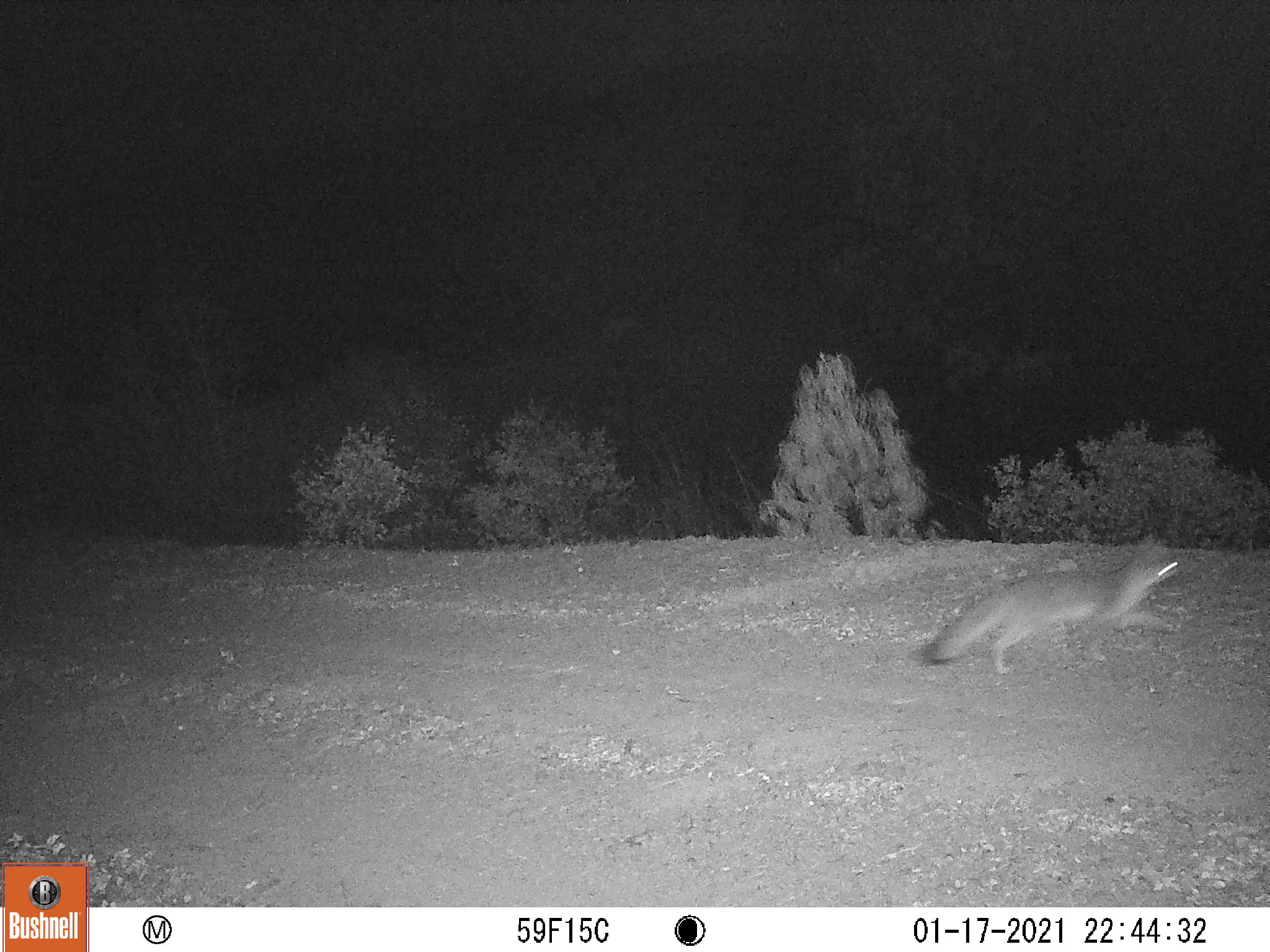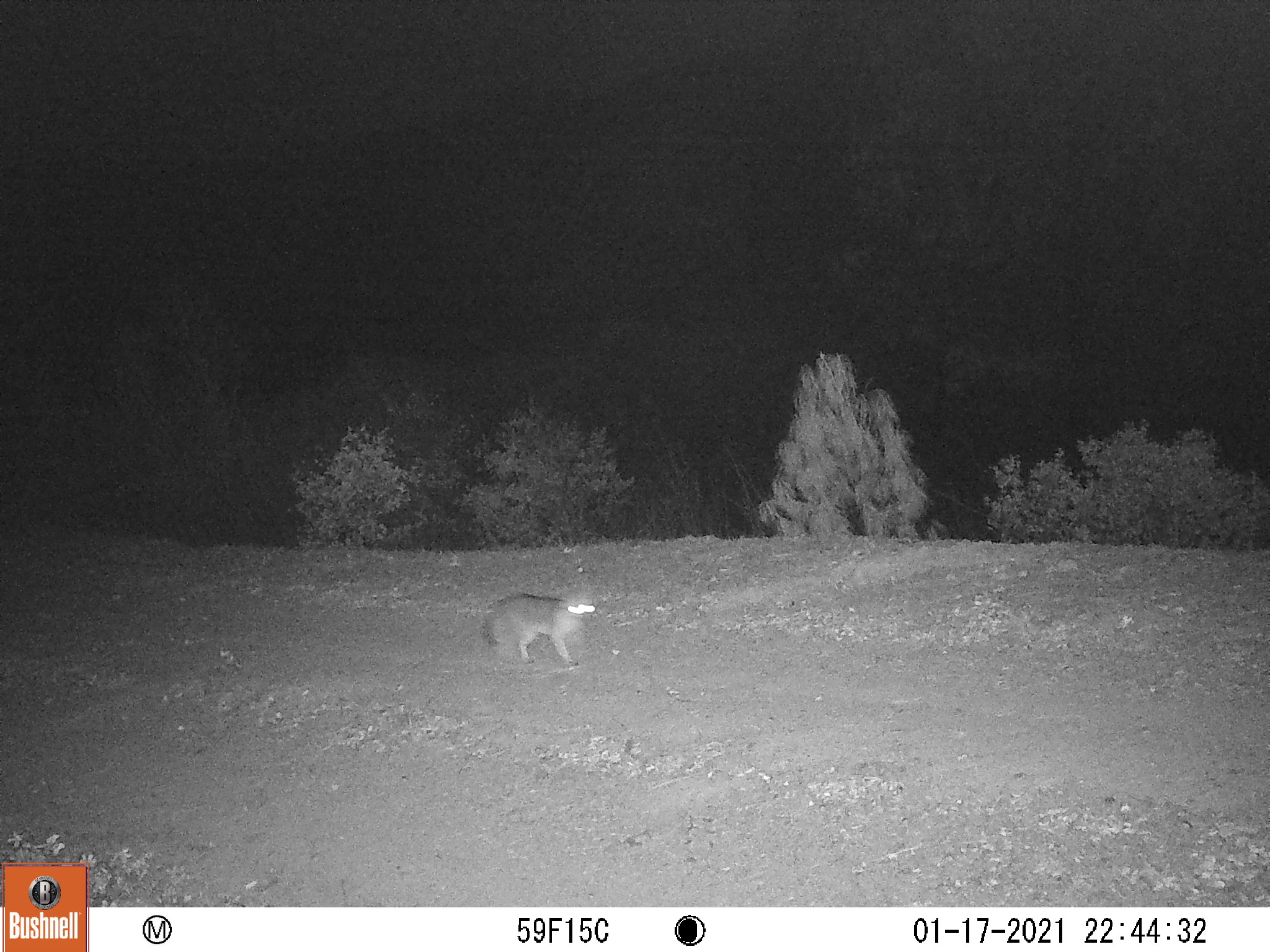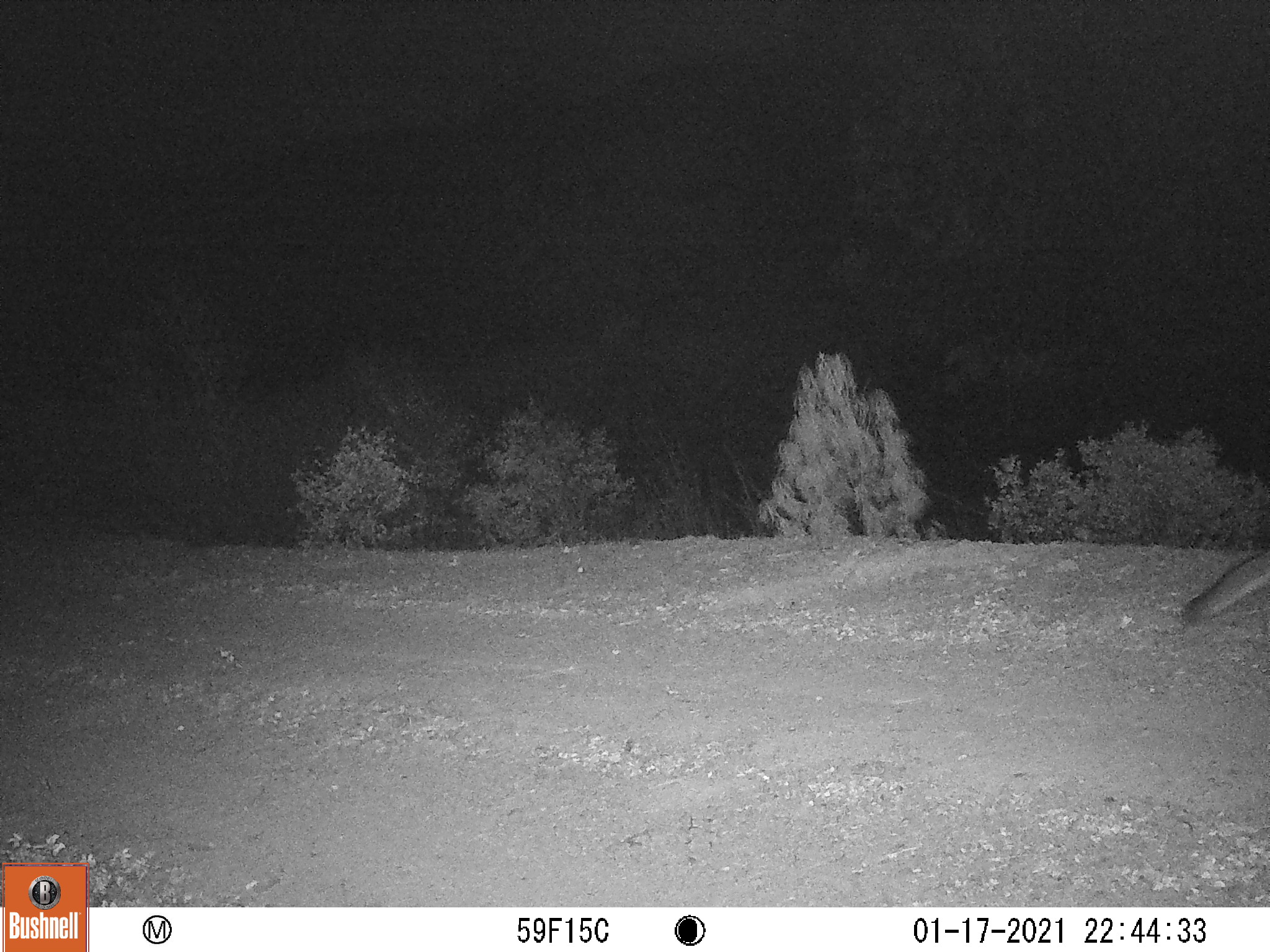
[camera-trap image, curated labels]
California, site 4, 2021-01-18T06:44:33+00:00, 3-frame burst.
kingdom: Animalia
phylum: Chordata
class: Mammalia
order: Carnivora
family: Canidae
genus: Urocyon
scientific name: Urocyon cinereoargenteus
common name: gray fox